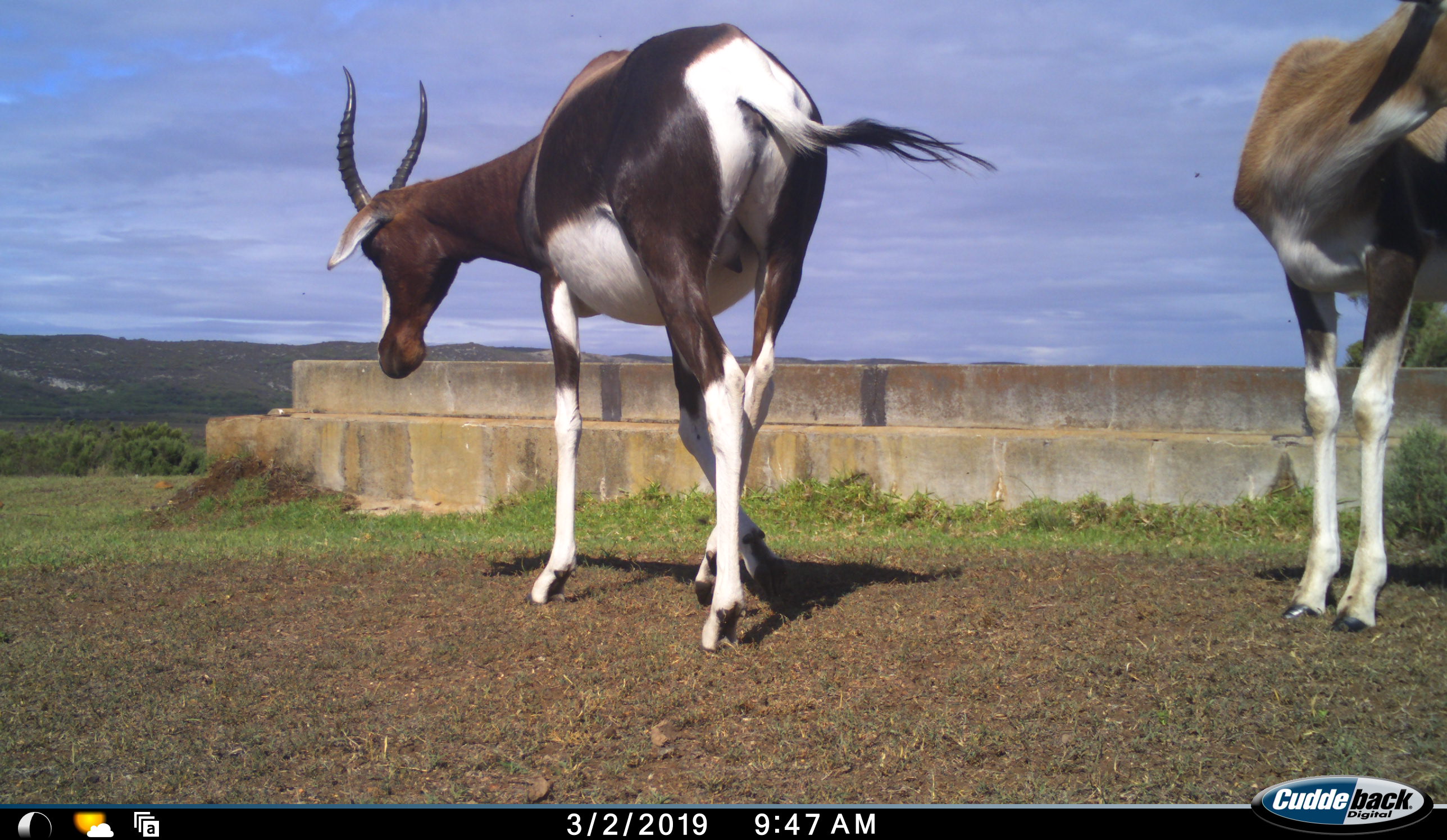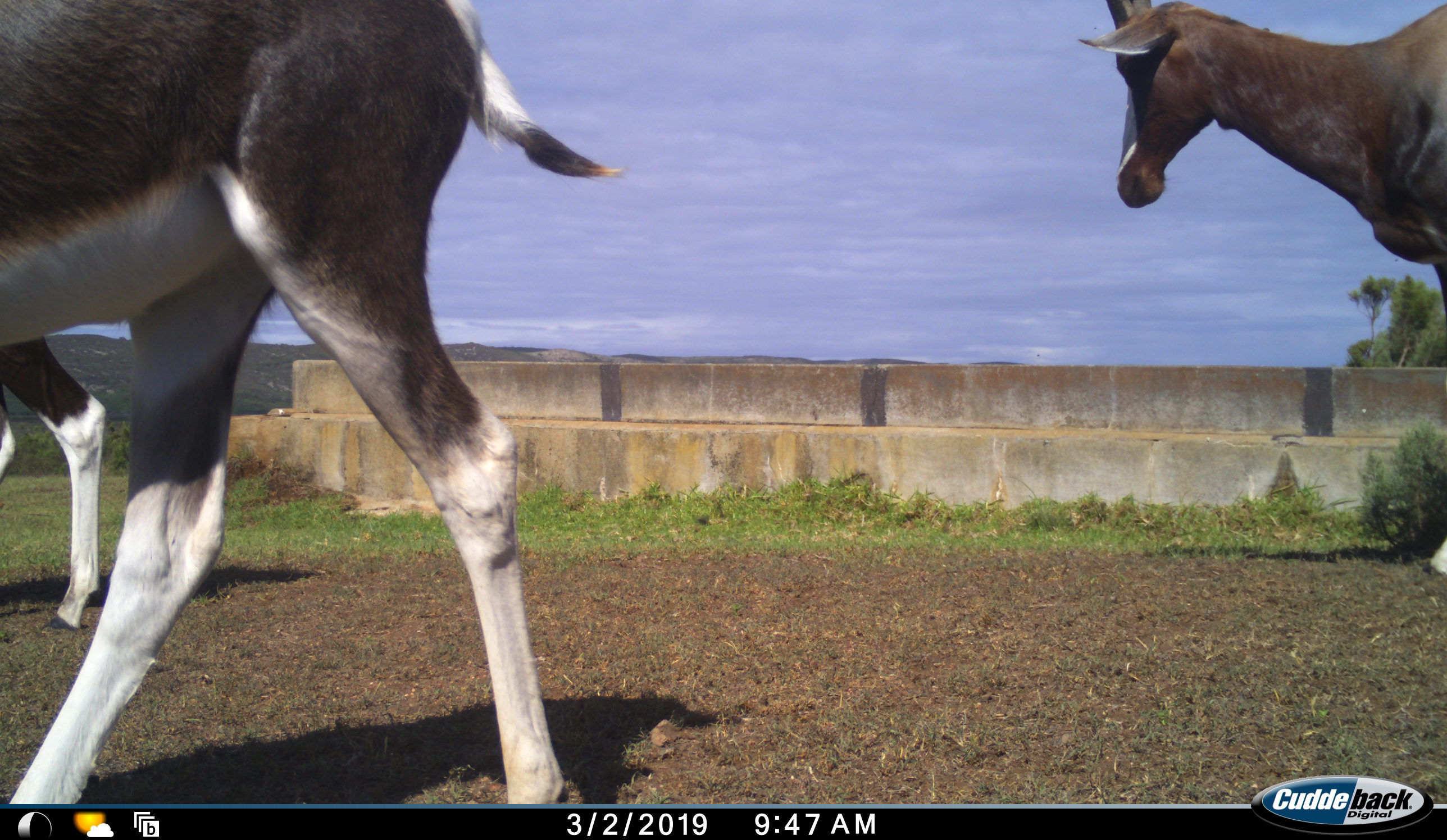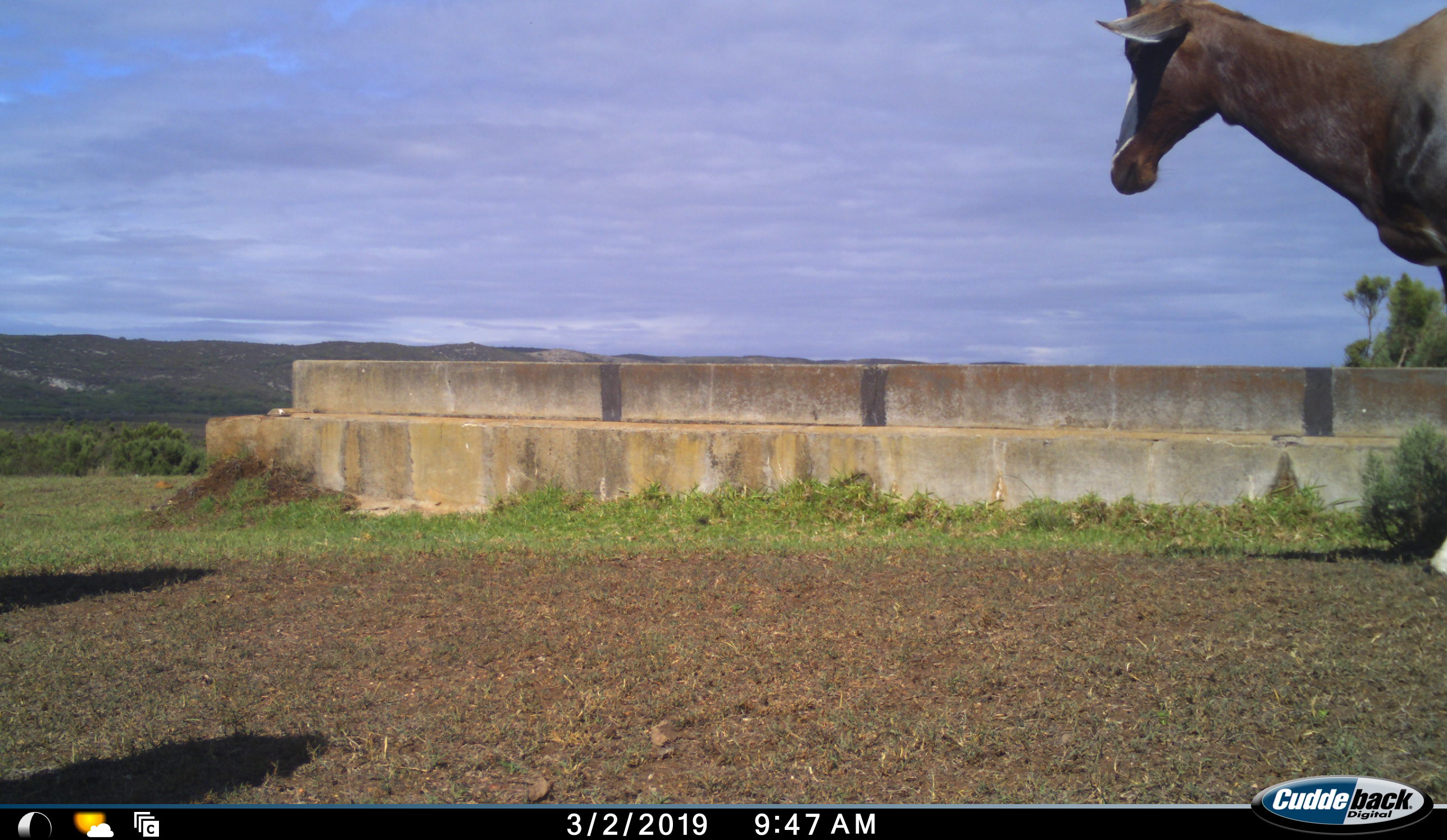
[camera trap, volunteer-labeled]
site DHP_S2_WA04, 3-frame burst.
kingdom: Animalia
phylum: Chordata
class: Mammalia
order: Artiodactyla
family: Bovidae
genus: Damaliscus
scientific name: Damaliscus pygargus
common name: bontebok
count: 2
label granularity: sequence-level